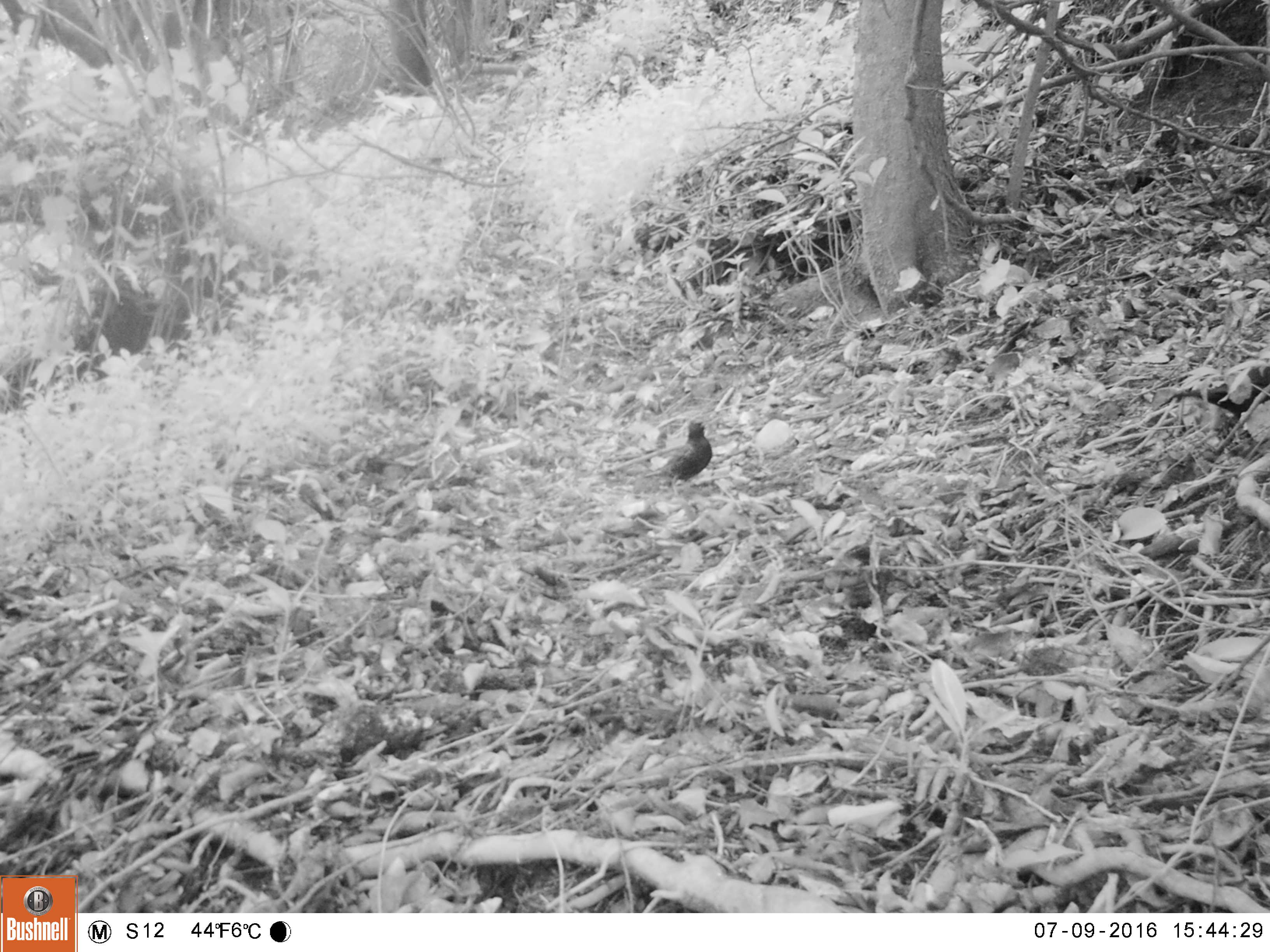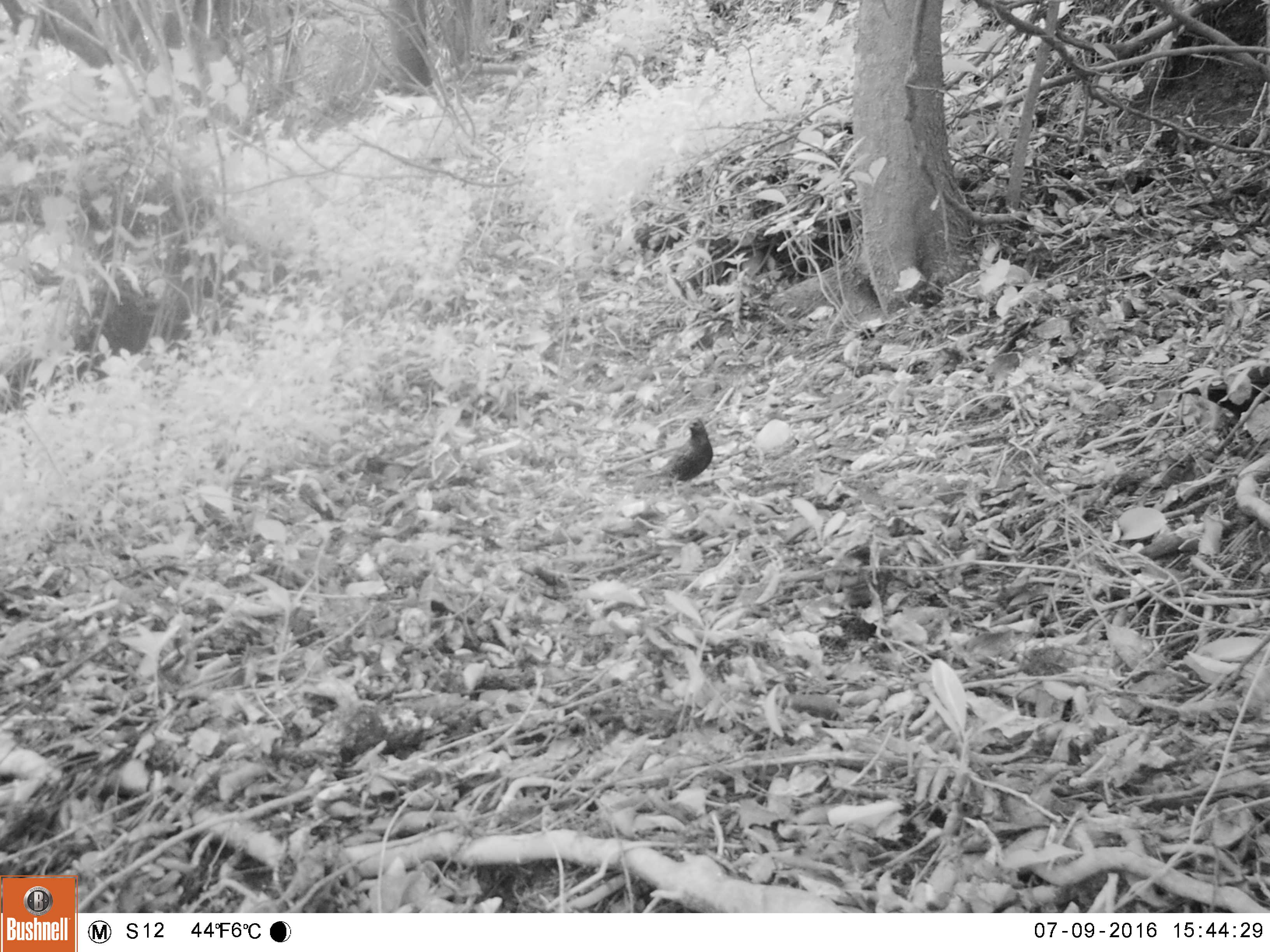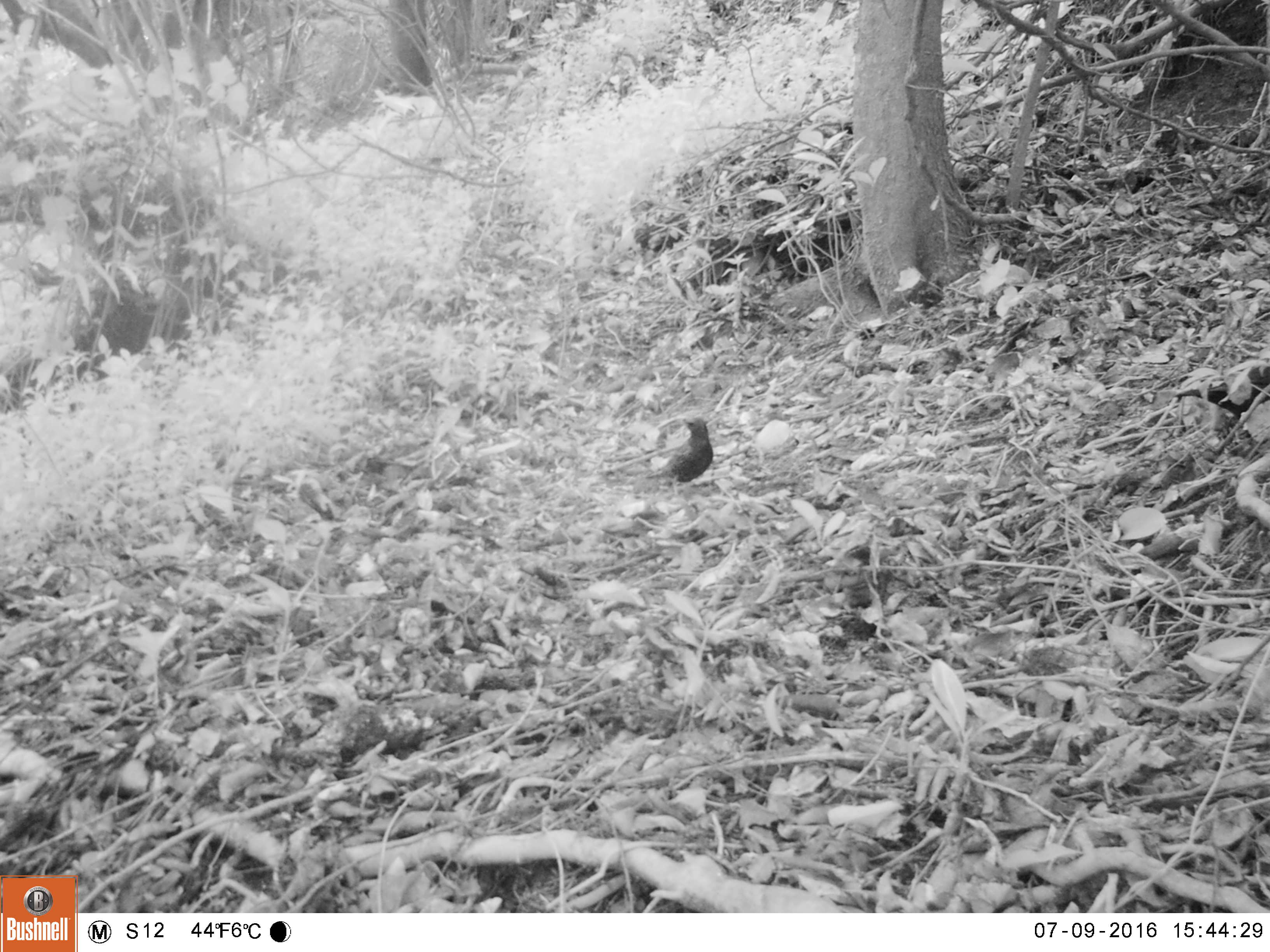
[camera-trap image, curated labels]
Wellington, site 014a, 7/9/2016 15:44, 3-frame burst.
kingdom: Animalia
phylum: Chordata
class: Aves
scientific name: Aves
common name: bird